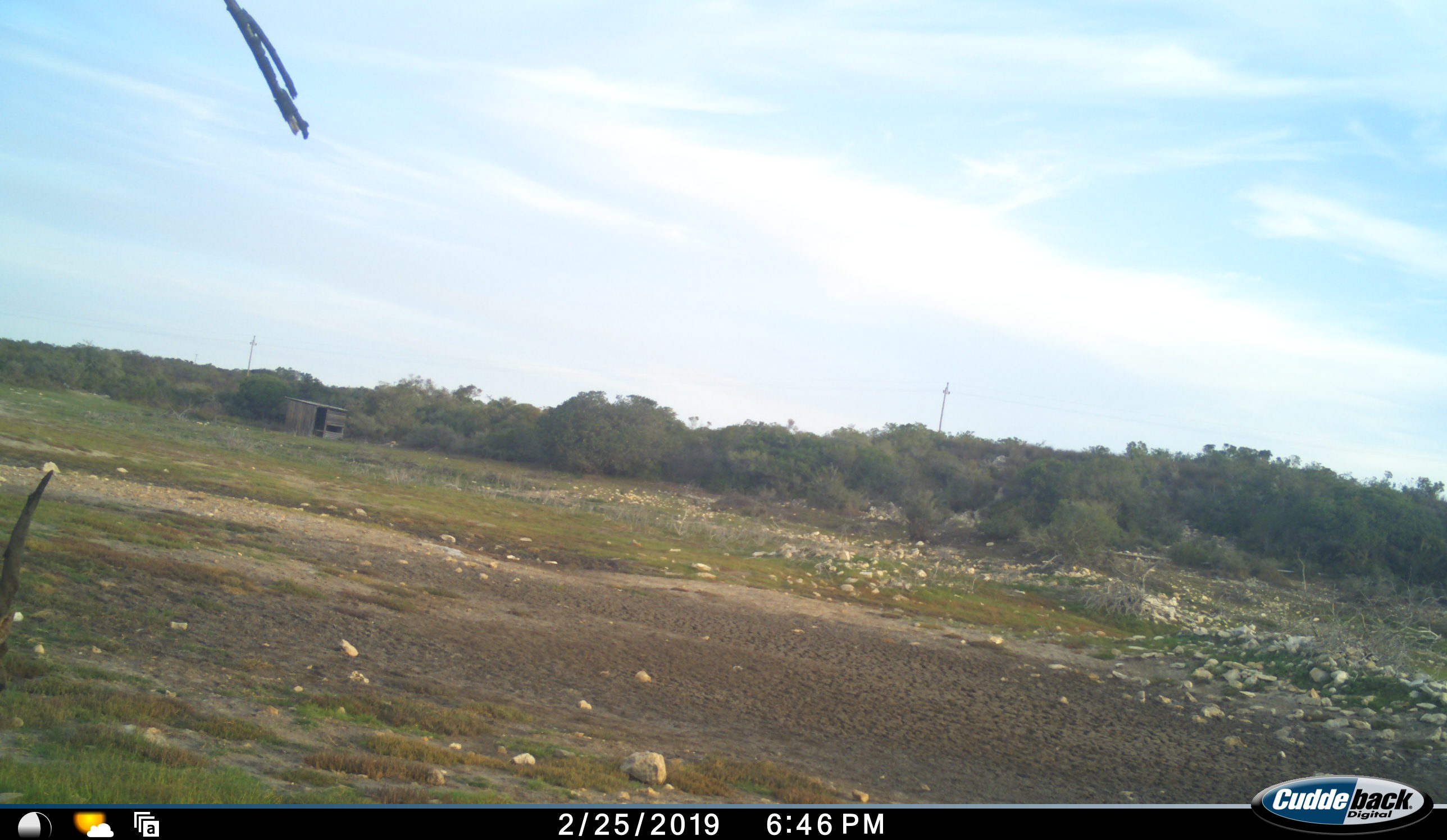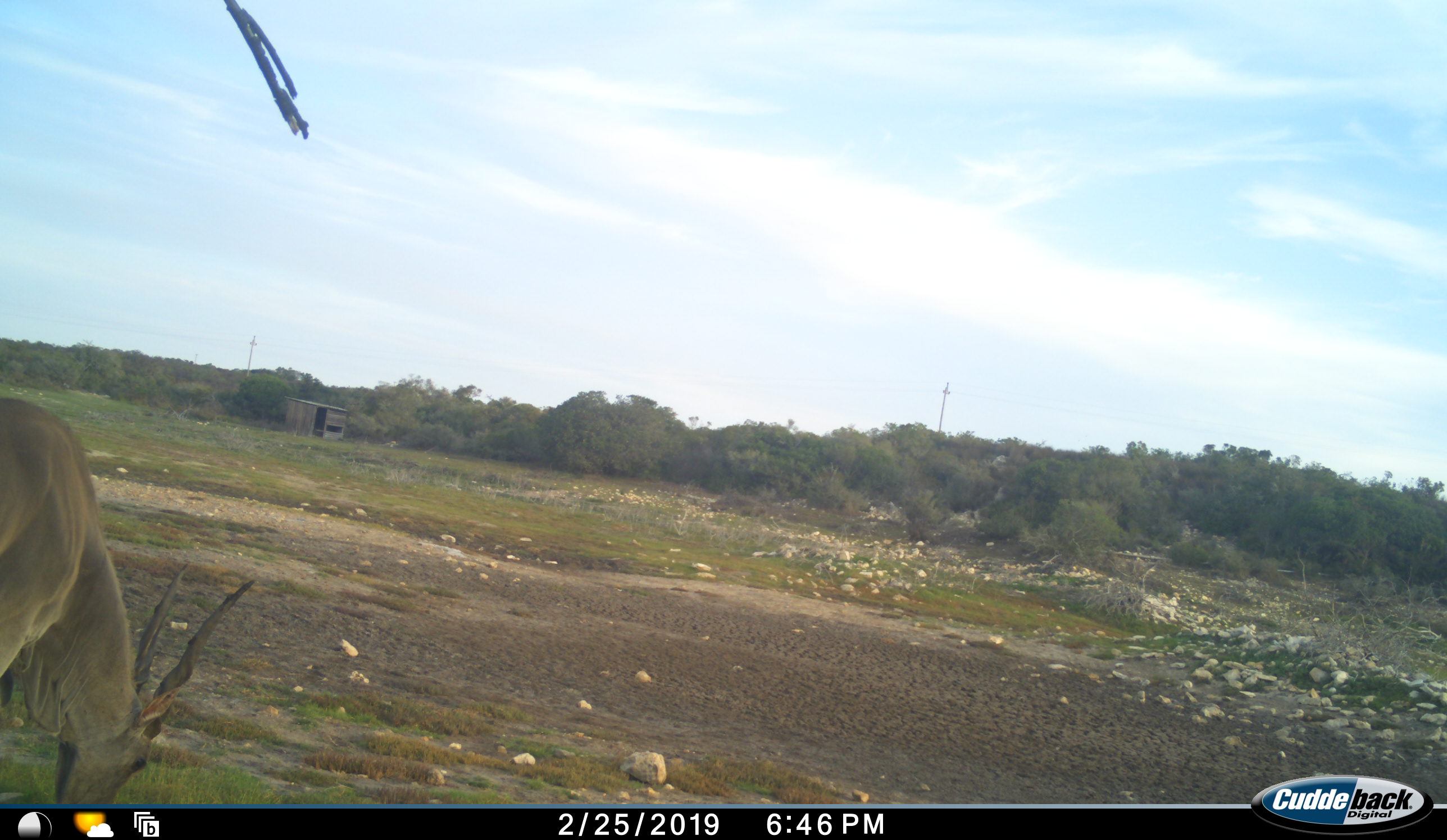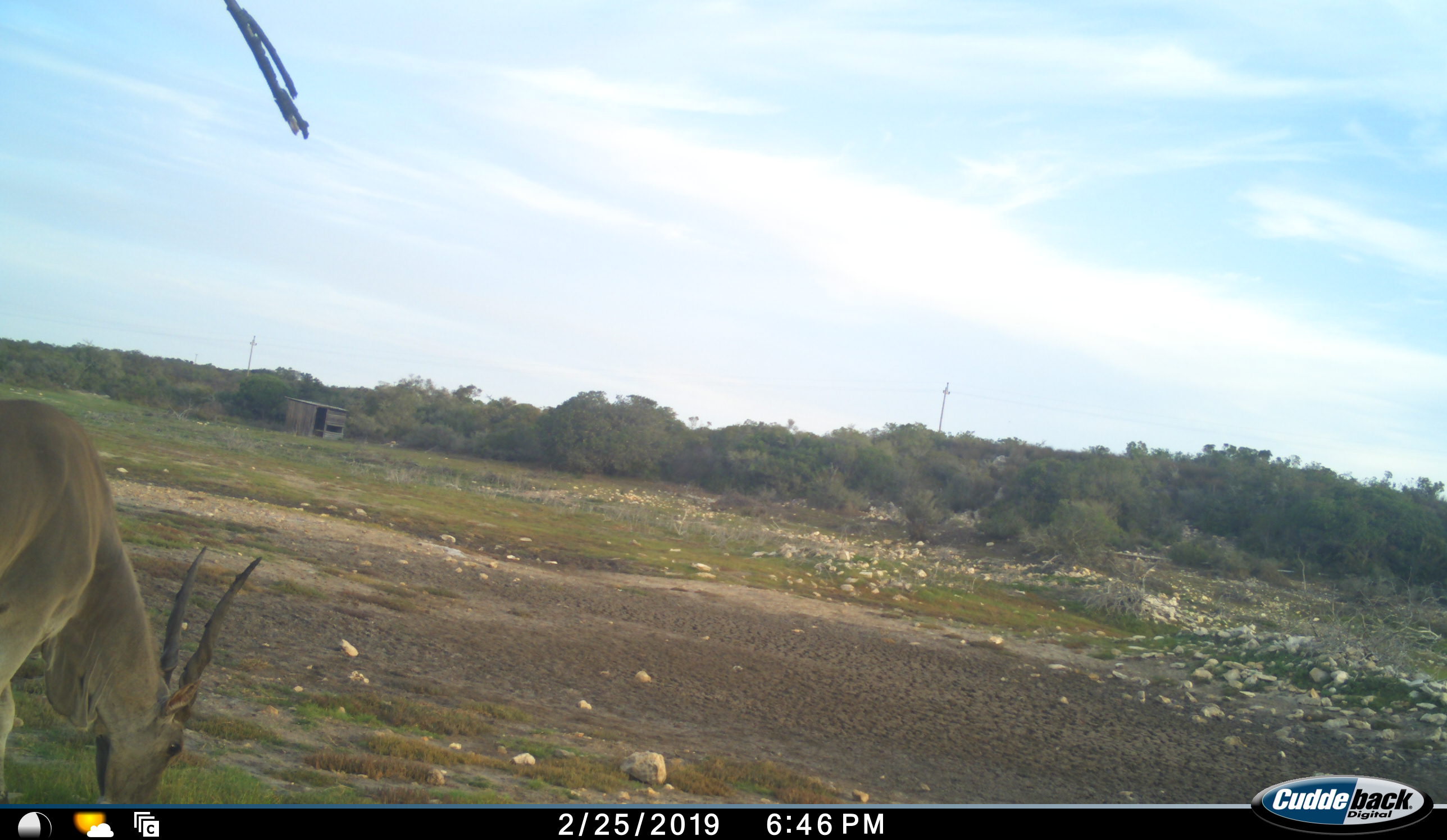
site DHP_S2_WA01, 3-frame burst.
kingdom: Animalia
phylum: Chordata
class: Mammalia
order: Artiodactyla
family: Bovidae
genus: Tragelaphus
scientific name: Tragelaphus oryx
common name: eland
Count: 1.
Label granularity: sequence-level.